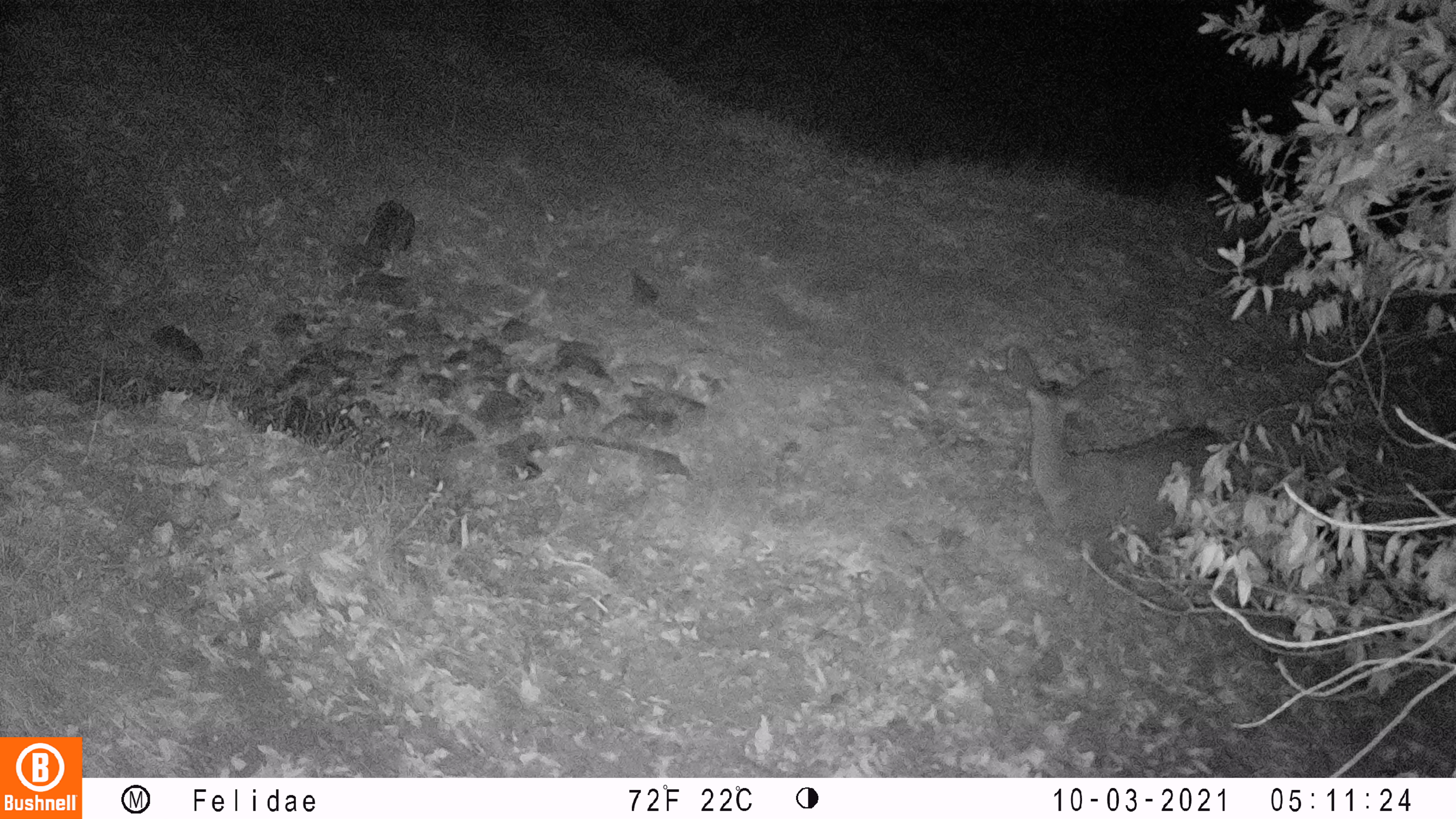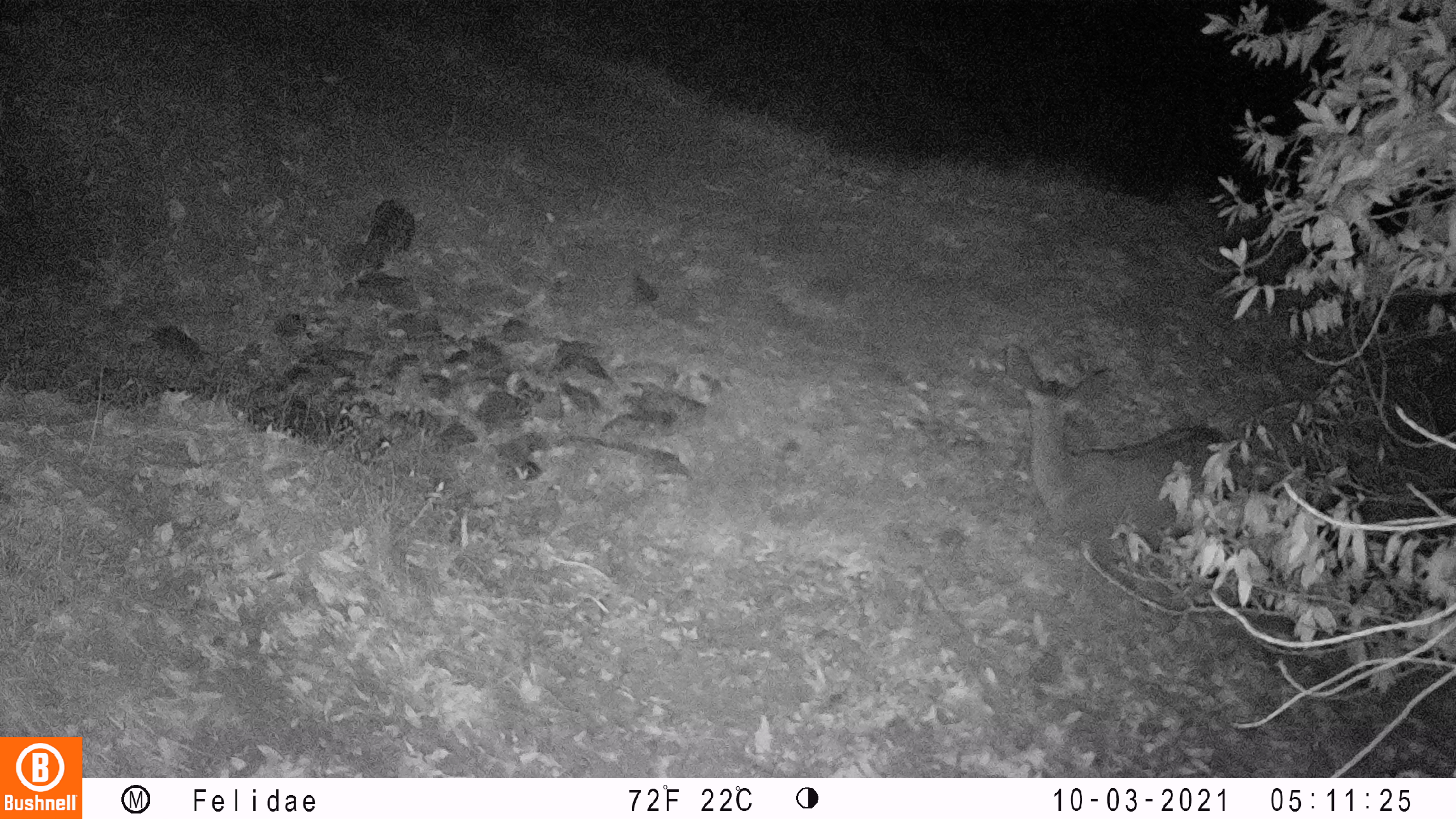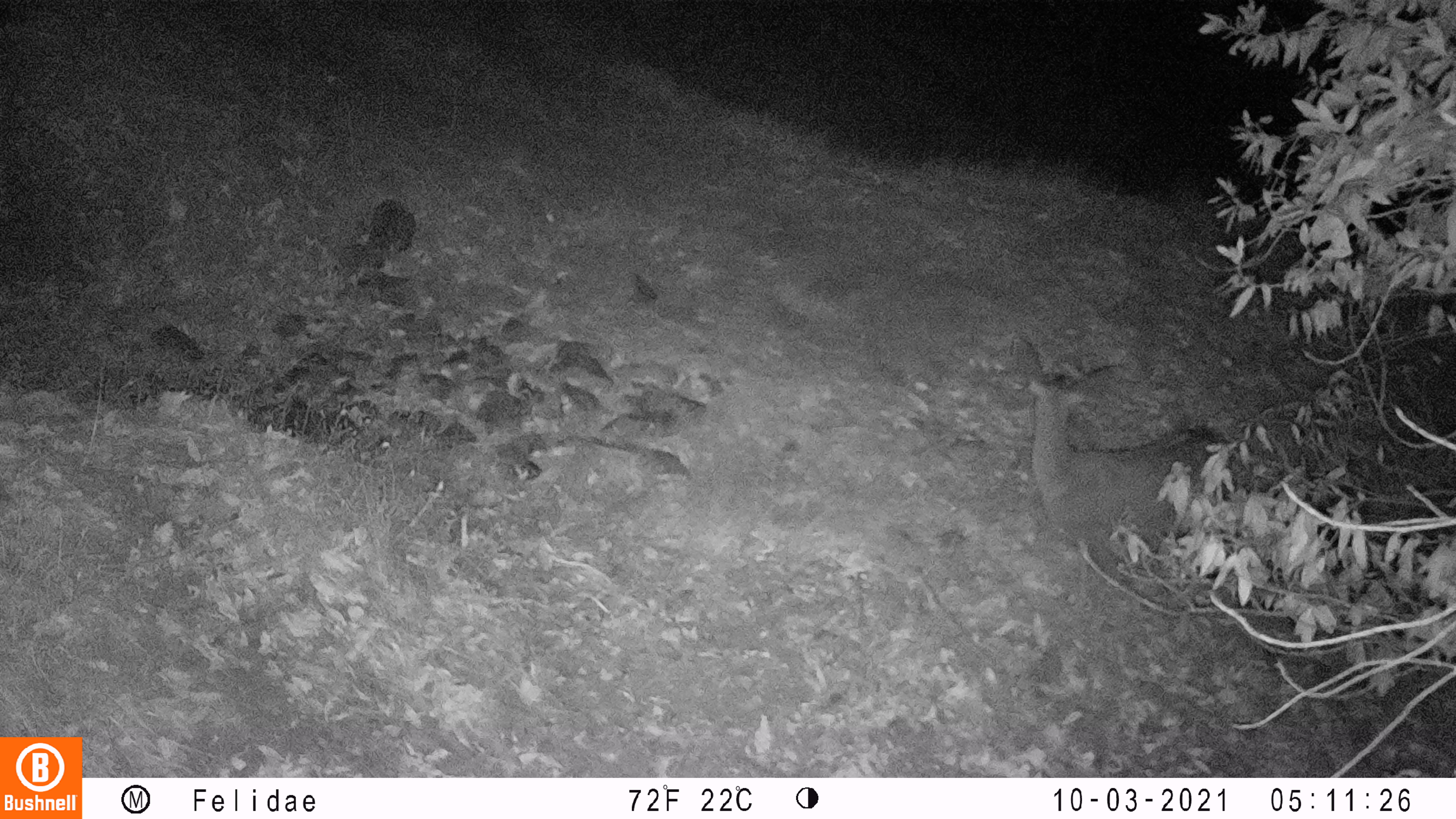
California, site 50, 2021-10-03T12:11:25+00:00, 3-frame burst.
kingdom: Animalia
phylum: Chordata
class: Mammalia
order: Artiodactyla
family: Cervidae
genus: Odocoileus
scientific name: Odocoileus hemionus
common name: mule deer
Mule deer (Odocoileus hemionus).